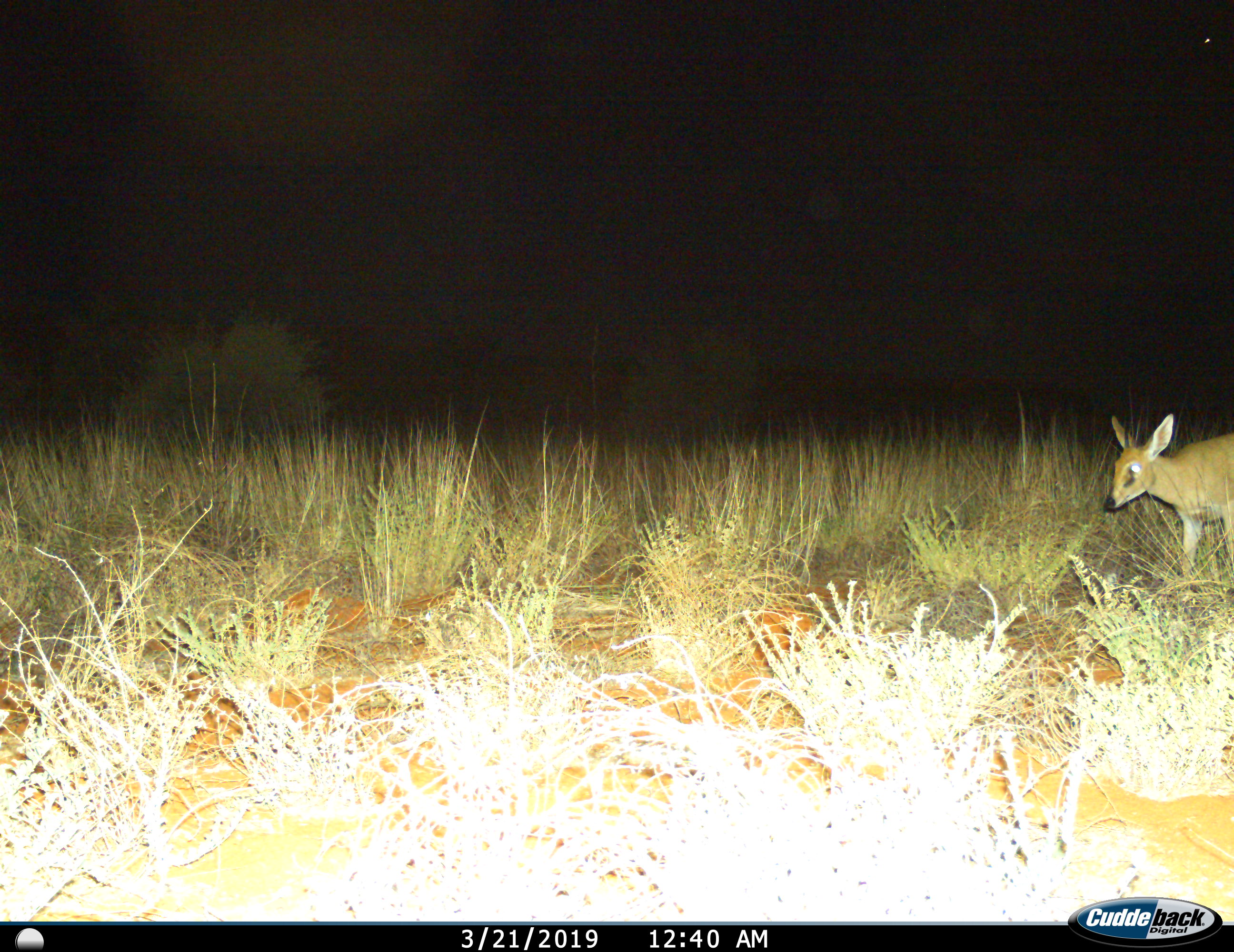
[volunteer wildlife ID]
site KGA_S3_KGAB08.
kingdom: Animalia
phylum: Chordata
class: Mammalia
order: Artiodactyla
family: Bovidae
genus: Sylvicapra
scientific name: Sylvicapra grimmia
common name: common duiker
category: duikercommongrey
Duikercommongrey (common duiker) (Sylvicapra grimmia), count 1. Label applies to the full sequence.